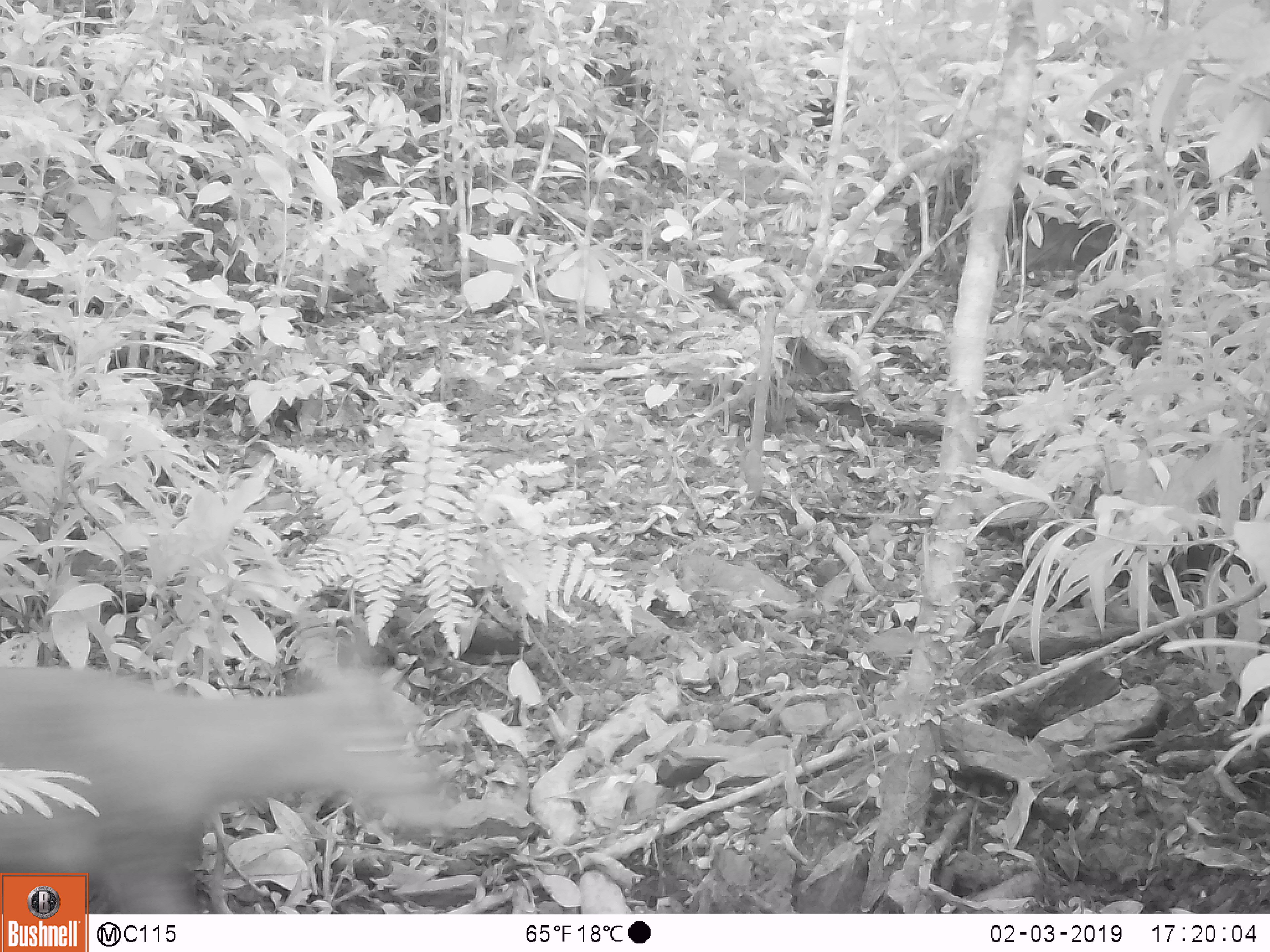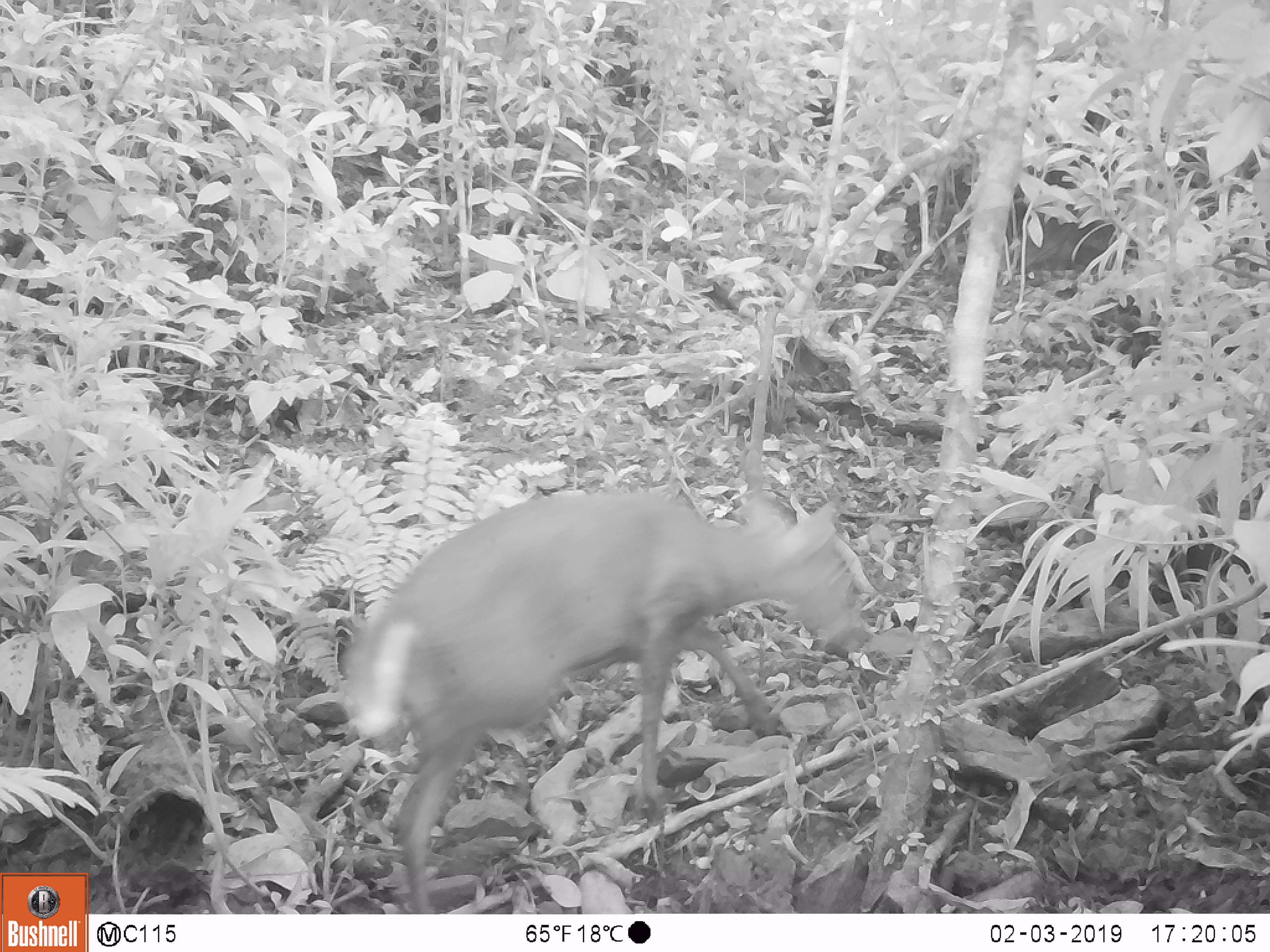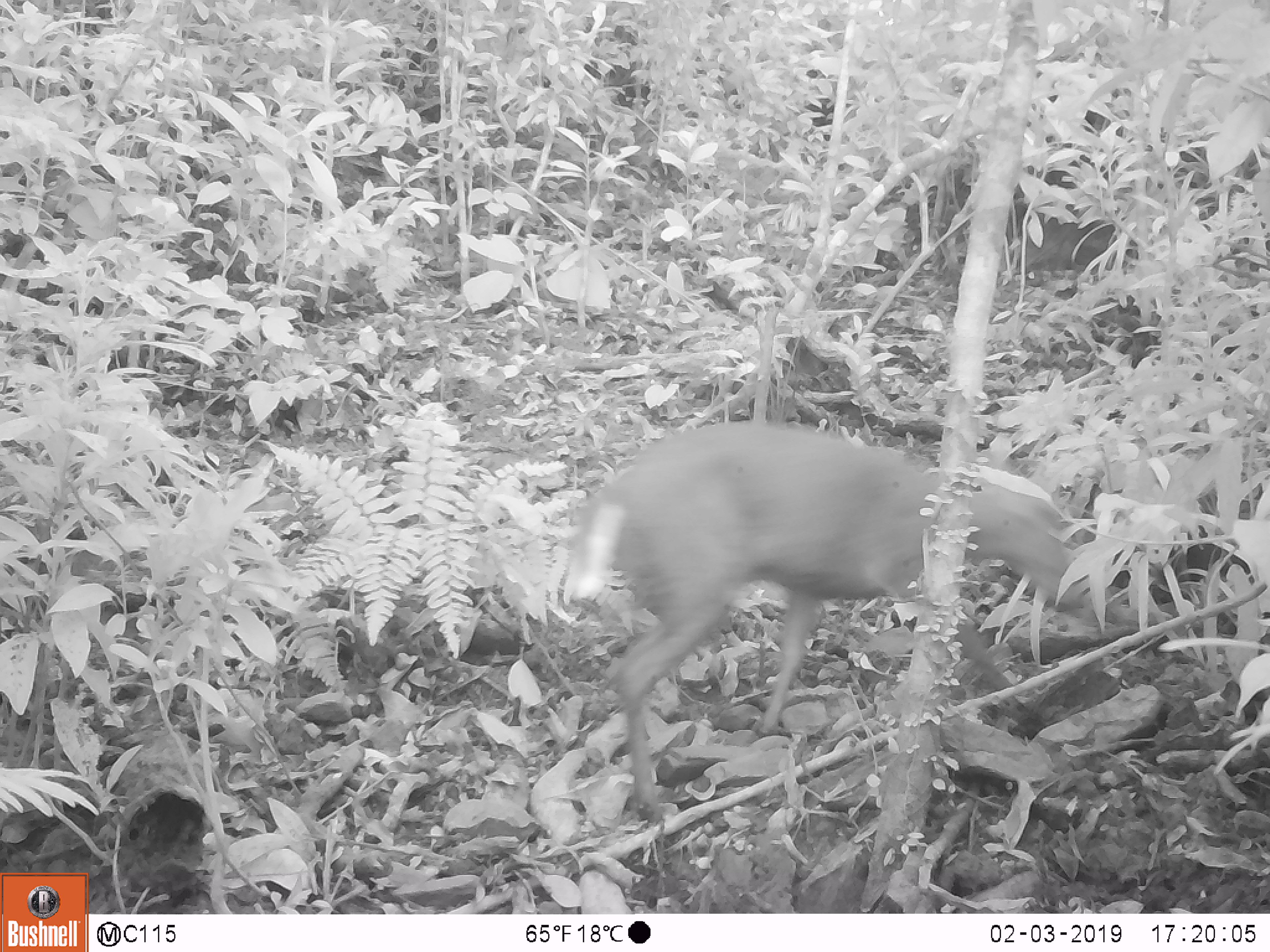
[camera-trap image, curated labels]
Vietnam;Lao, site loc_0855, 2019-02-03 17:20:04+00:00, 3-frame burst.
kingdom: Animalia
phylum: Chordata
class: Mammalia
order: Artiodactyla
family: Cervidae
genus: Muntiacus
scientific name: Muntiacus rooseveltorum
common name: roosevelt's muntjac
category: roosevelts muntjac group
Roosevelts muntjac group (roosevelt's muntjac) (Muntiacus rooseveltorum). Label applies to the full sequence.